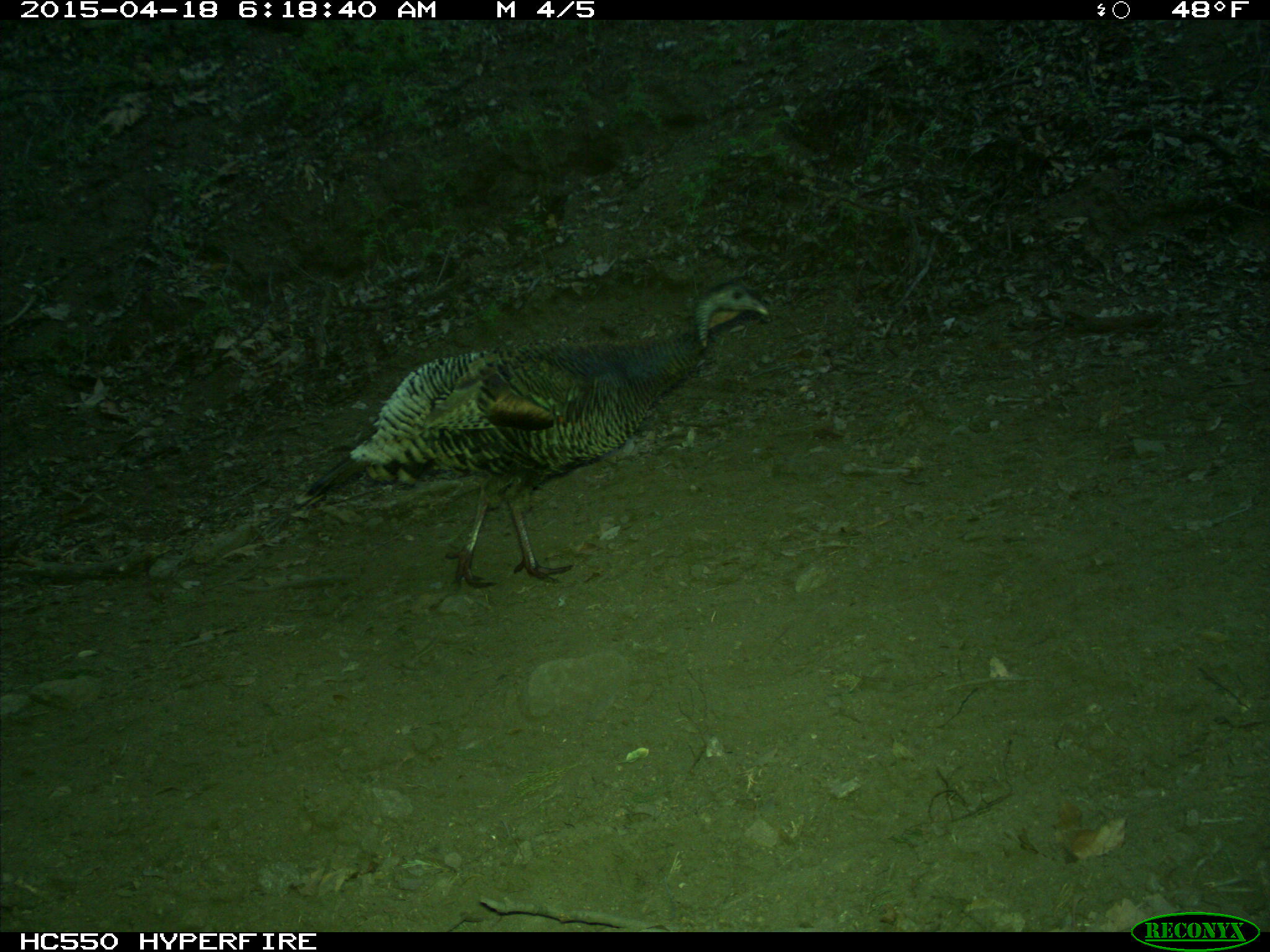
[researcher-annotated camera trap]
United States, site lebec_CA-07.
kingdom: Animalia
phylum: Chordata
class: Aves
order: Galliformes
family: Phasianidae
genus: Meleagris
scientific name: Meleagris gallopavo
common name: wild turkey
Meleagris gallopavo (wild turkey).